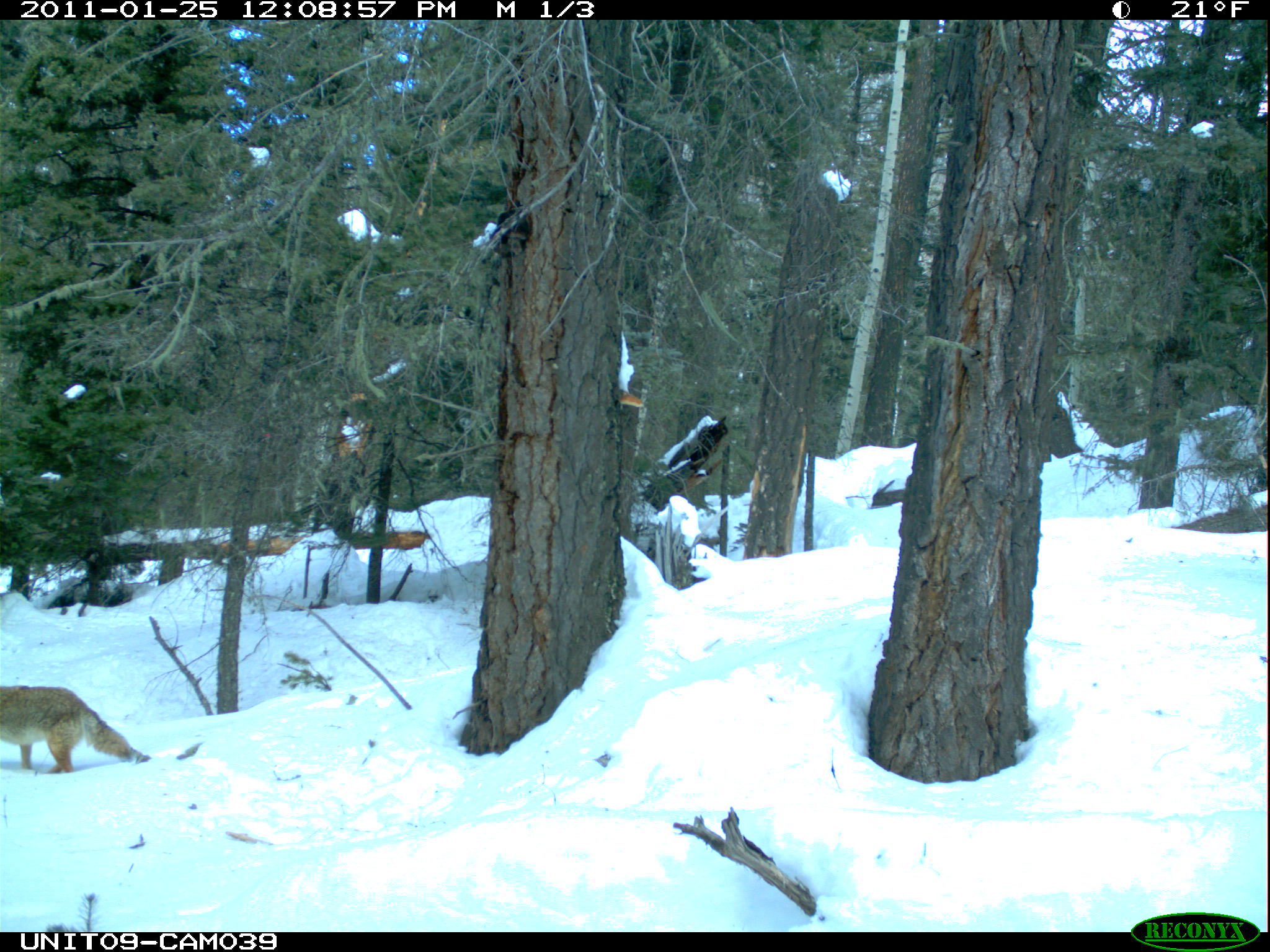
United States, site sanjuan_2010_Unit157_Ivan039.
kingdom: Animalia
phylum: Chordata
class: Mammalia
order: Carnivora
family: Canidae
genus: Canis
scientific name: Canis latrans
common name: coyote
Canis latrans (coyote).